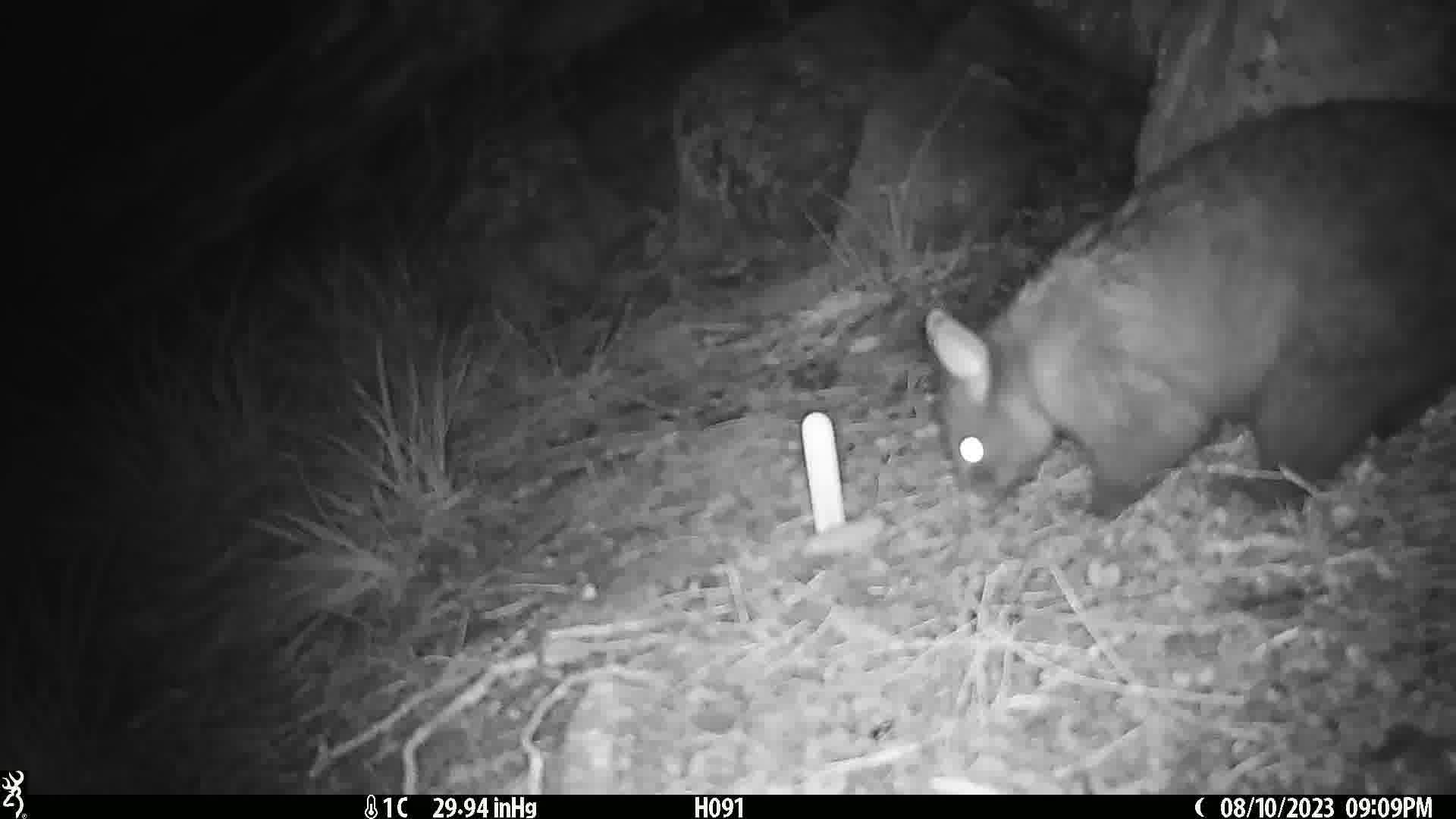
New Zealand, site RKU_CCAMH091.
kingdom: Animalia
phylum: Chordata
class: Mammalia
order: Diprotodontia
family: Phalangeridae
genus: Trichosurus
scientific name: Trichosurus vulpecula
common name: common brushtail possum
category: possum